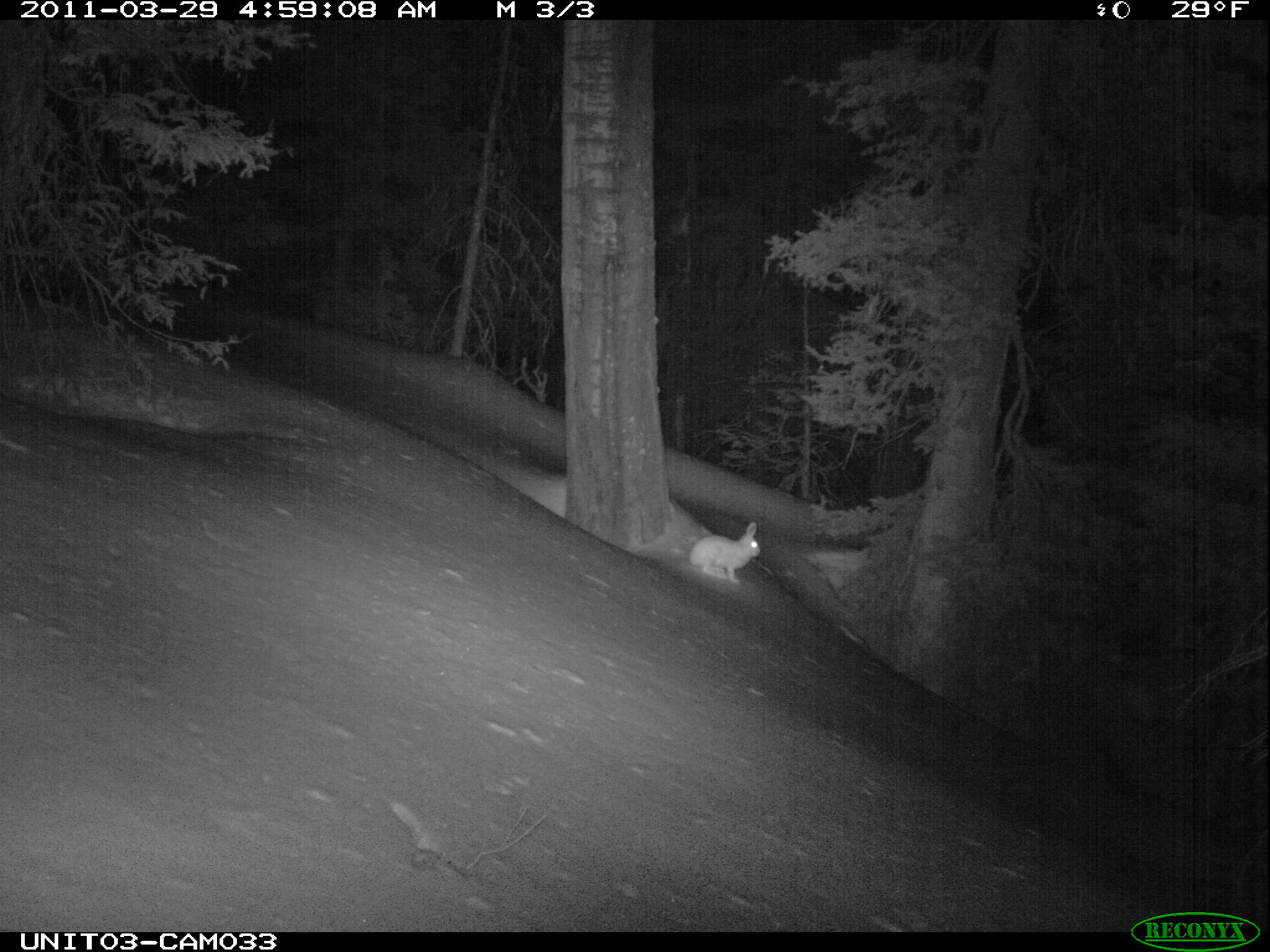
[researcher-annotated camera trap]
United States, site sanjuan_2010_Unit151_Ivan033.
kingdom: Animalia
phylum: Chordata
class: Mammalia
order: Lagomorpha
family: Leporidae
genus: Lepus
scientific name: Lepus americanus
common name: snowshoe hare